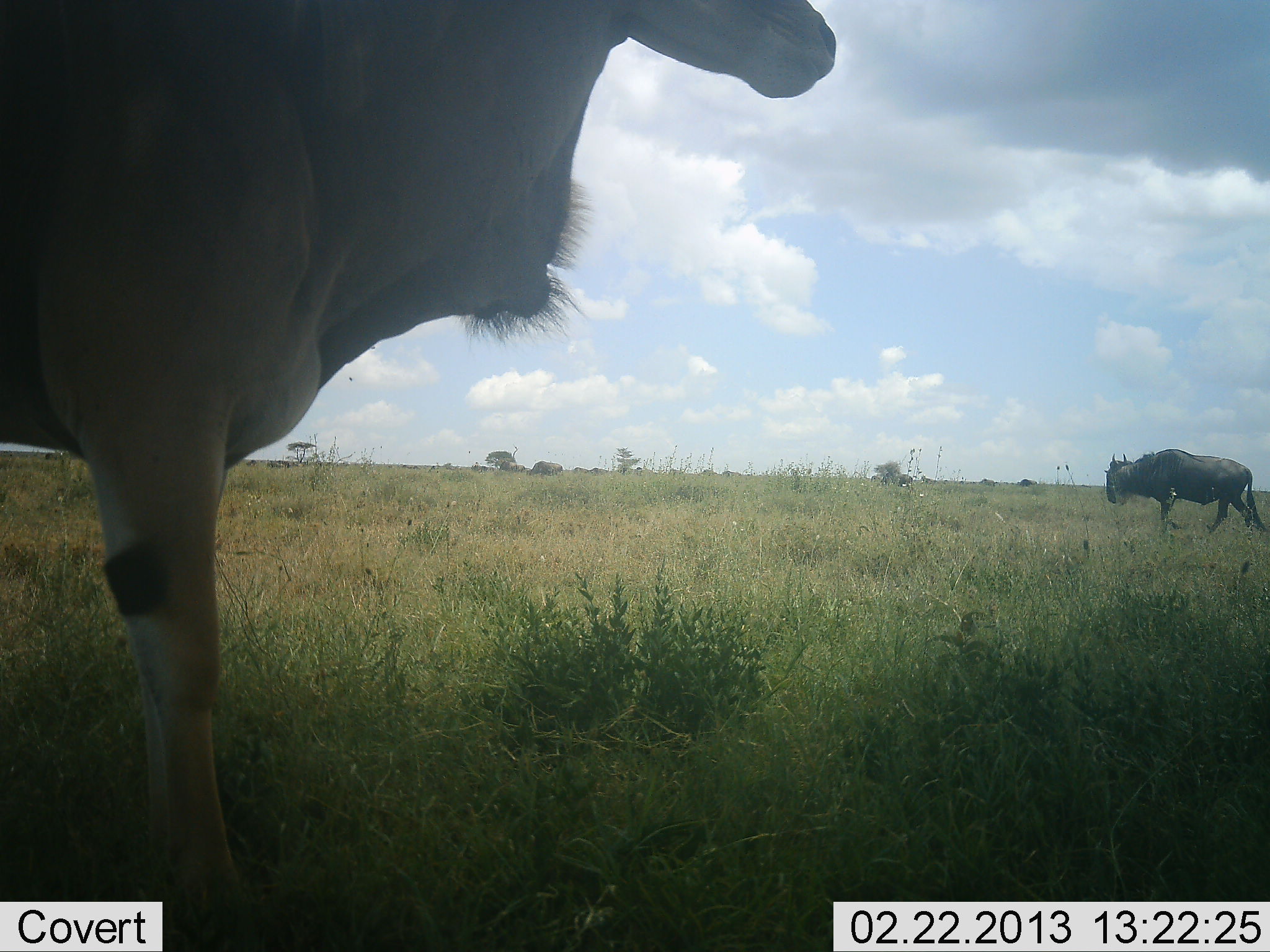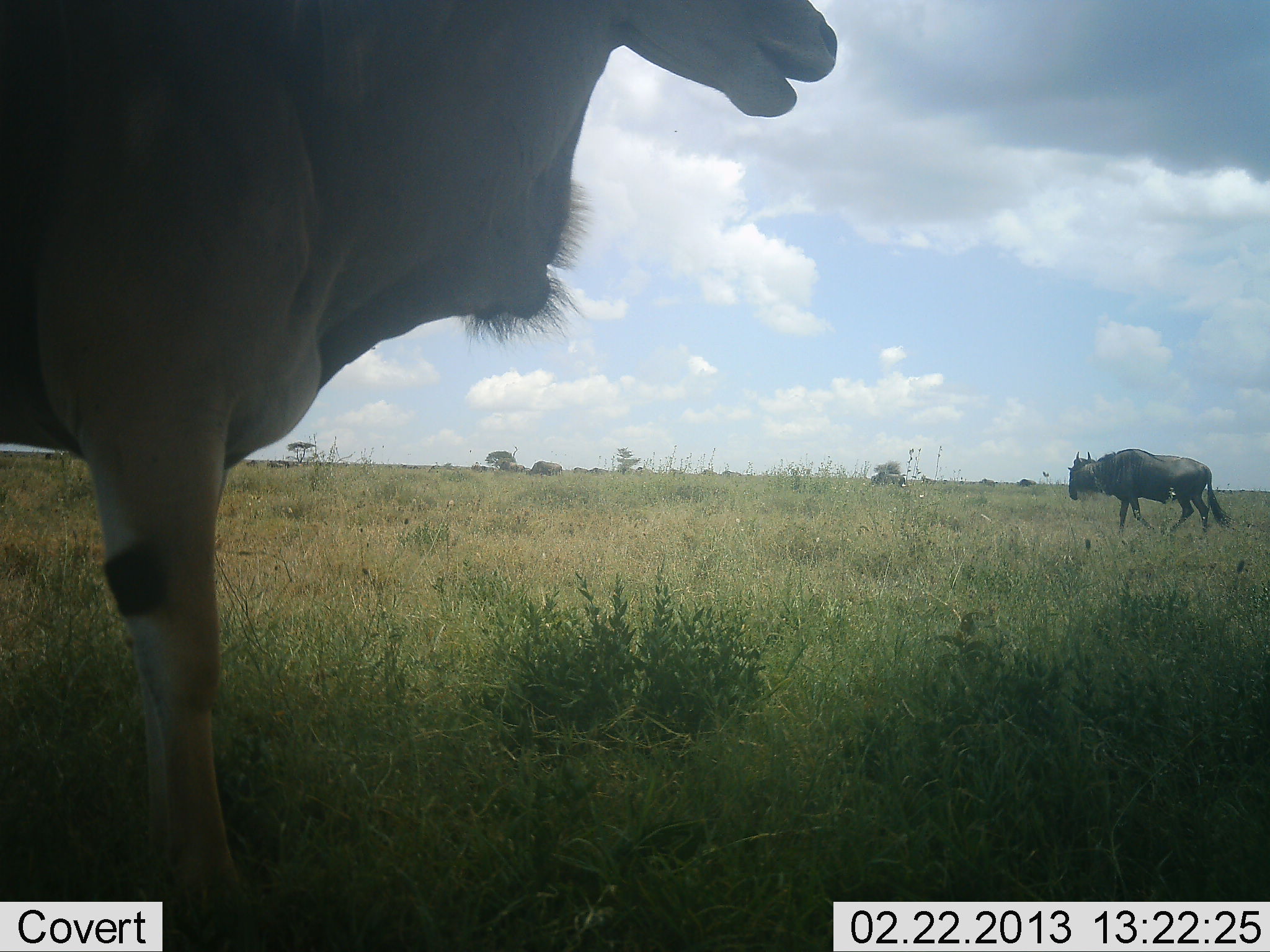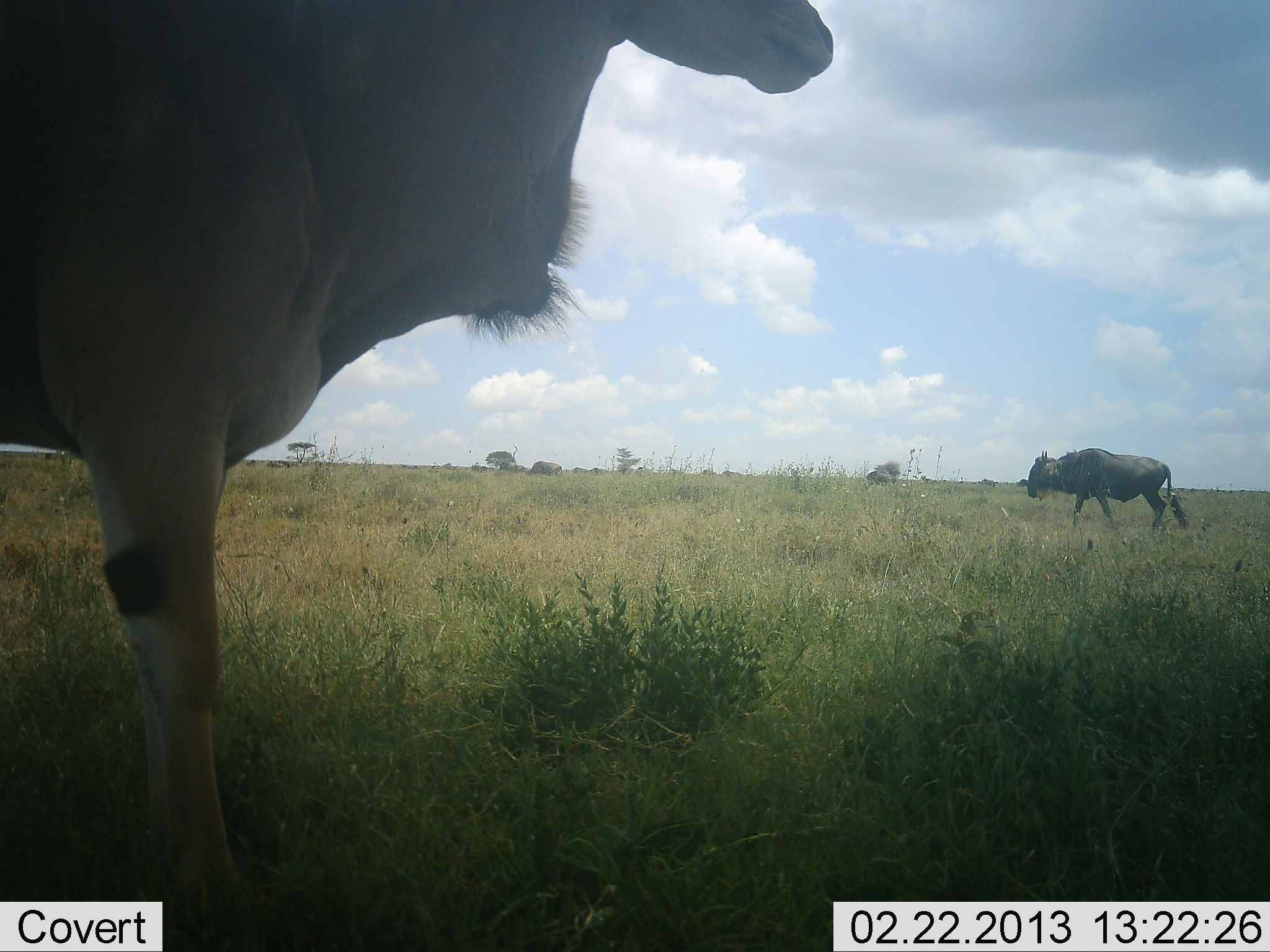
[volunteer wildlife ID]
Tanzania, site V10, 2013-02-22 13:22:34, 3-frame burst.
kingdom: Animalia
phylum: Chordata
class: Mammalia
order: Artiodactyla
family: Bovidae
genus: Tragelaphus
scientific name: Tragelaphus oryx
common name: eland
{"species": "eland (Tragelaphus oryx)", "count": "1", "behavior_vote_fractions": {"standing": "88%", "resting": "0%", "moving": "6%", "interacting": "0%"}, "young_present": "0%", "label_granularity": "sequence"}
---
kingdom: Animalia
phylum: Chordata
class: Mammalia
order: Artiodactyla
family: Bovidae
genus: Connochaetes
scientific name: Connochaetes taurinus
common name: blue wildebeest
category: wildebeest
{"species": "wildebeest (blue wildebeest) (Connochaetes taurinus)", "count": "2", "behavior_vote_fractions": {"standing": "19%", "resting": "4%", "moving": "92%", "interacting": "0%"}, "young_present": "0%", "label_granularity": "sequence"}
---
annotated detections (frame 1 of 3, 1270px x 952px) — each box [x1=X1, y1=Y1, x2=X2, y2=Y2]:
animal: [x1=0, y1=1, x2=841, y2=952]; [x1=1102, y1=447, x2=1267, y2=536]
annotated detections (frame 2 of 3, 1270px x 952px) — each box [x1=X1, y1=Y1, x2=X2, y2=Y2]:
animal: [x1=0, y1=1, x2=839, y2=952]; [x1=1067, y1=447, x2=1232, y2=541]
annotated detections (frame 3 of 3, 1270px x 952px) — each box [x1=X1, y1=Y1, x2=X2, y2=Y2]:
animal: [x1=0, y1=1, x2=838, y2=952]; [x1=1026, y1=447, x2=1191, y2=543]